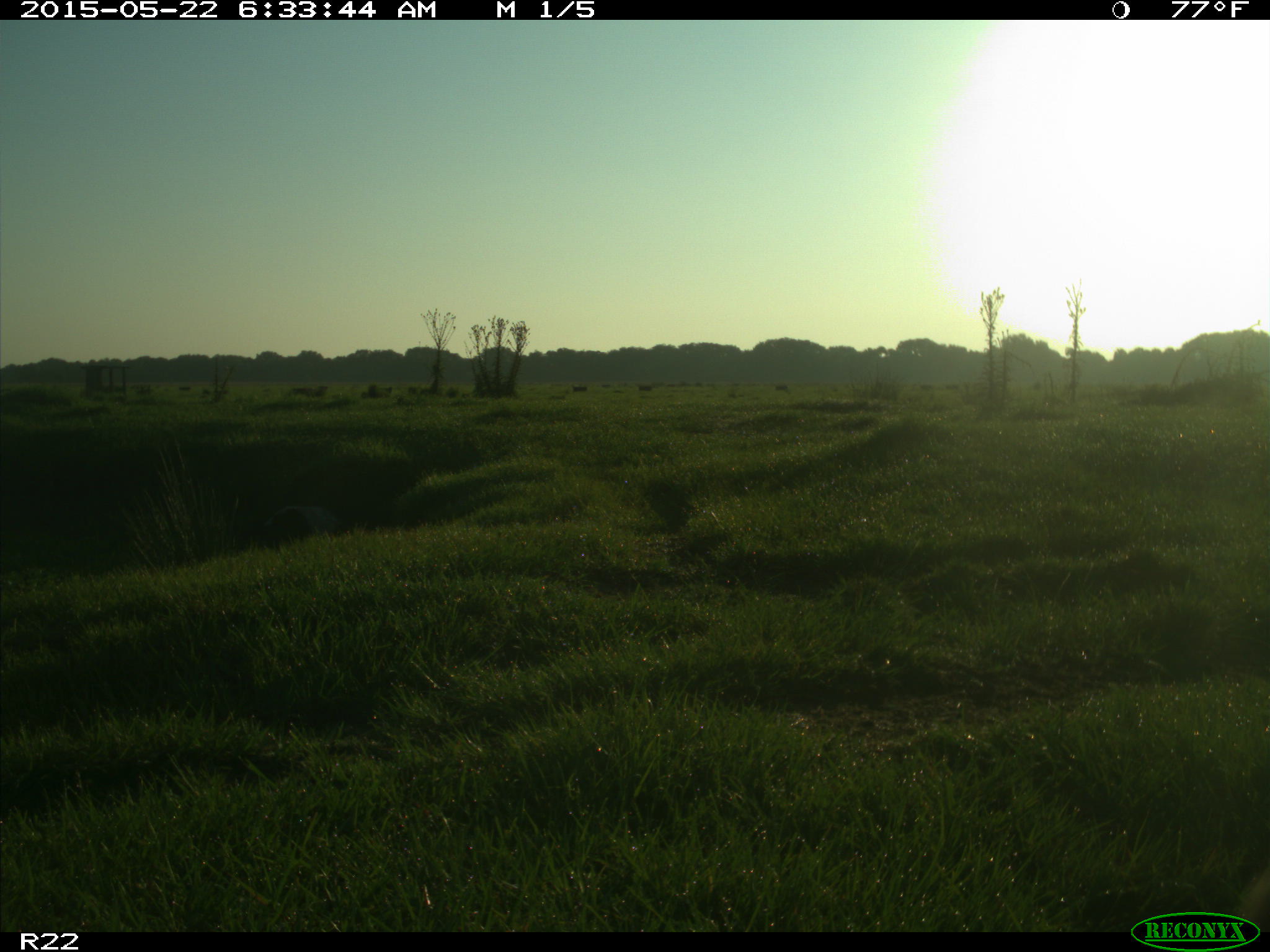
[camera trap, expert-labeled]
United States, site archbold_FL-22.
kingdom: Animalia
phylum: Chordata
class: Mammalia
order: Artiodactyla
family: Bovidae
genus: Bos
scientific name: Bos taurus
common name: domestic cow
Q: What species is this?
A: Bos taurus (domestic cow).